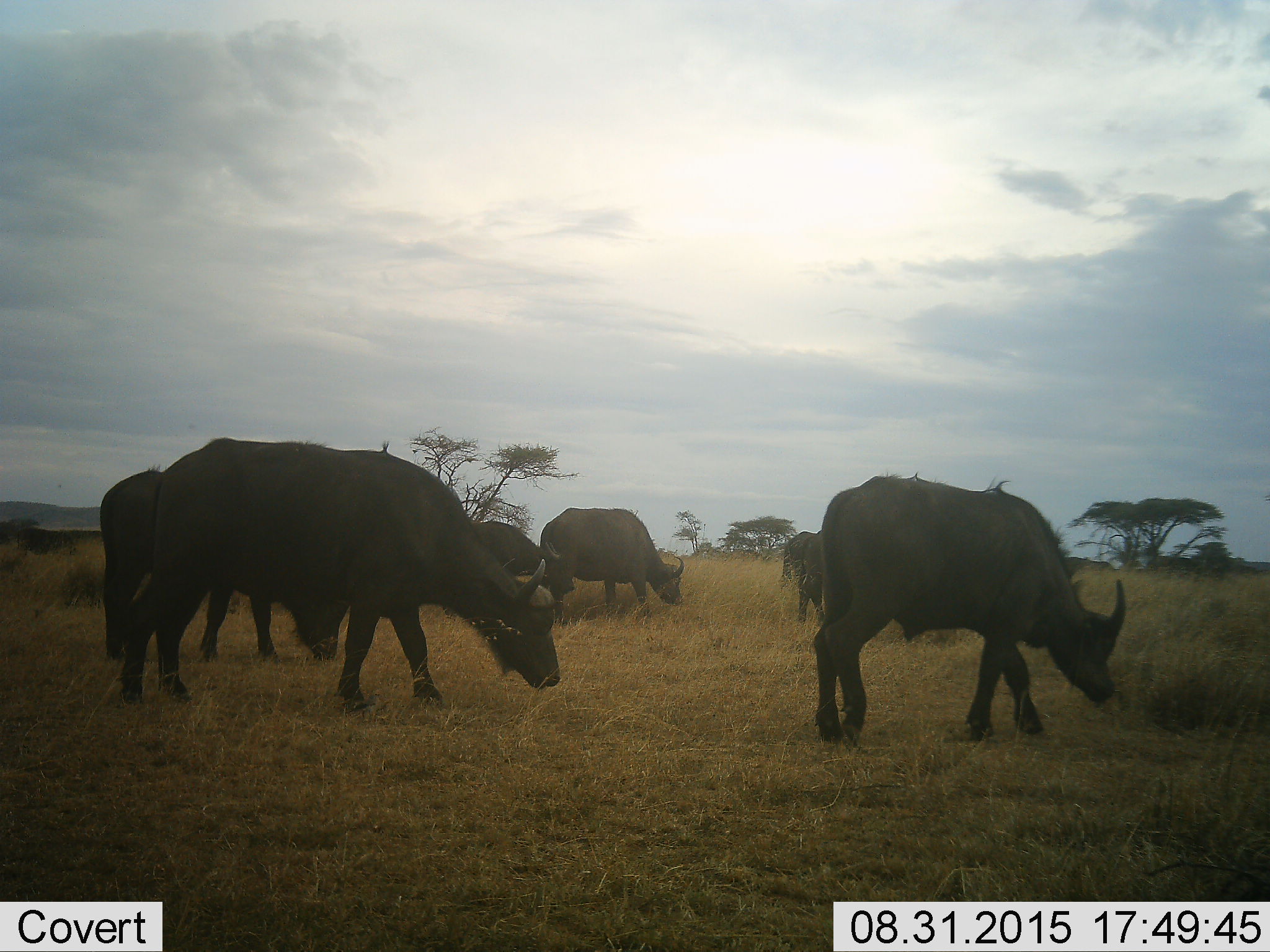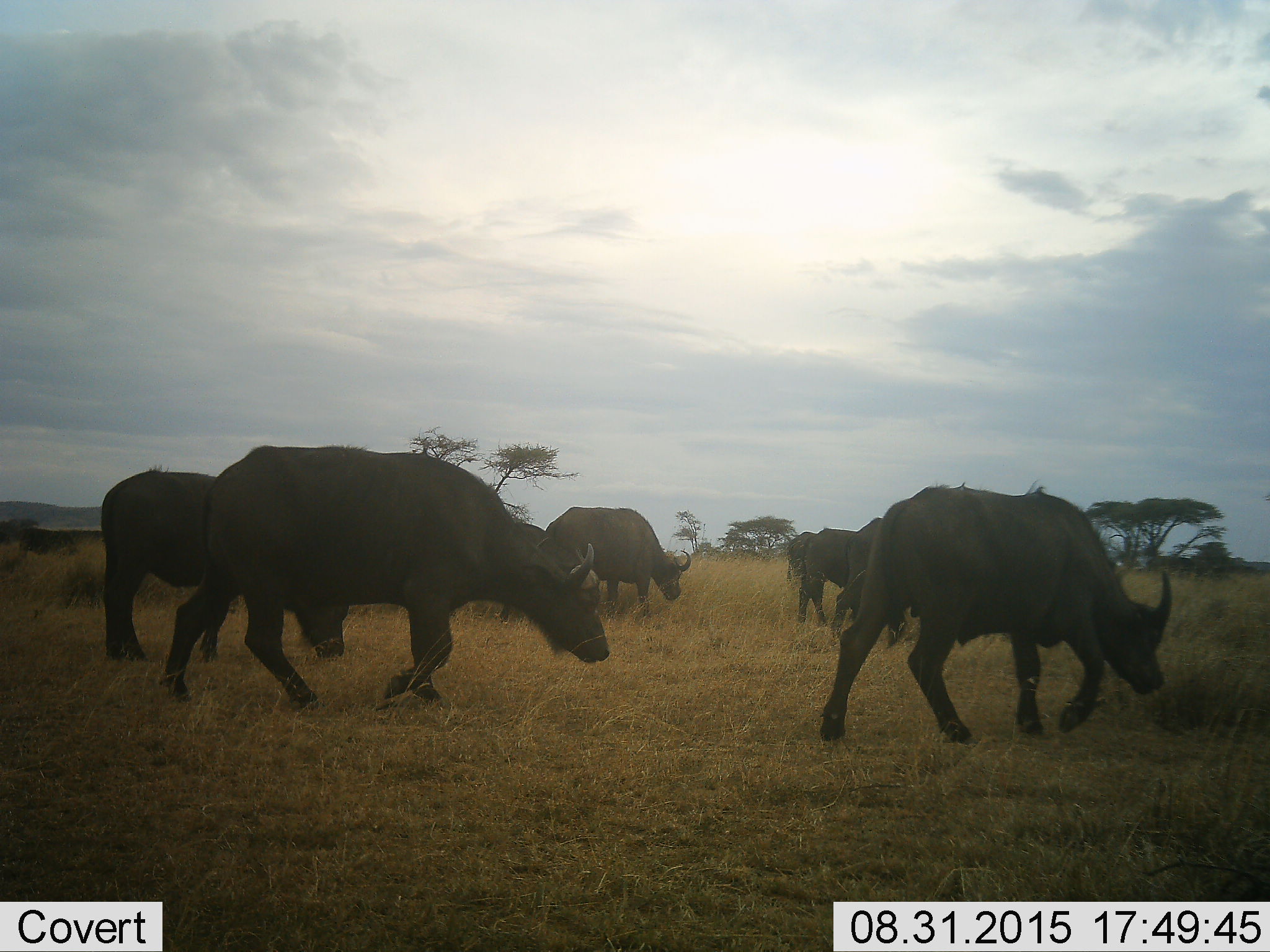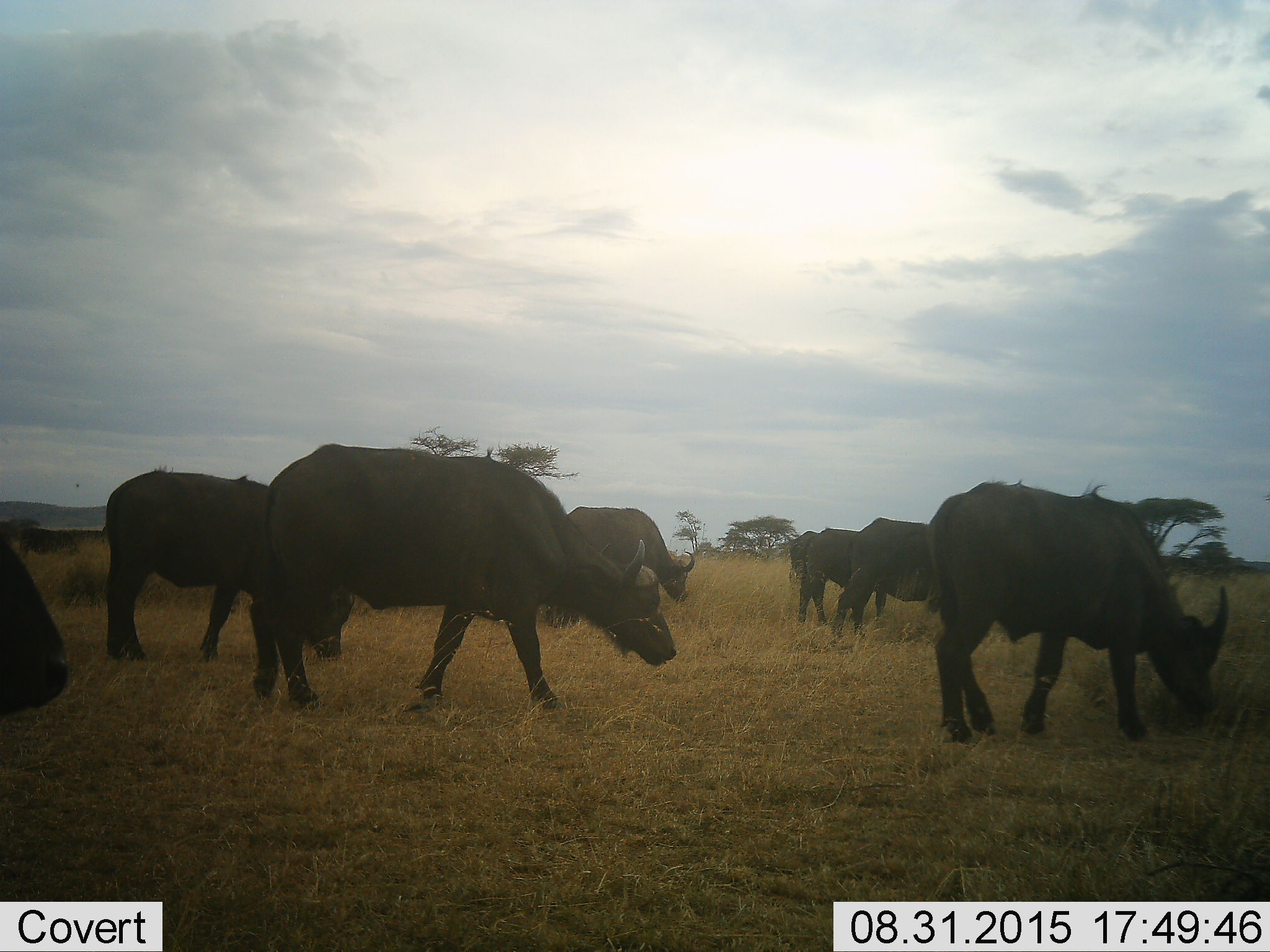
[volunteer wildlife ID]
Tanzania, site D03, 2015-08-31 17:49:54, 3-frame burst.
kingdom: Animalia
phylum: Chordata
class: Mammalia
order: Artiodactyla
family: Bovidae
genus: Syncerus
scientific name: Syncerus caffer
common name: cape buffalo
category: buffalo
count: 8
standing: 20%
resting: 0%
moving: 70%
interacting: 0%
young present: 10%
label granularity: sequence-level